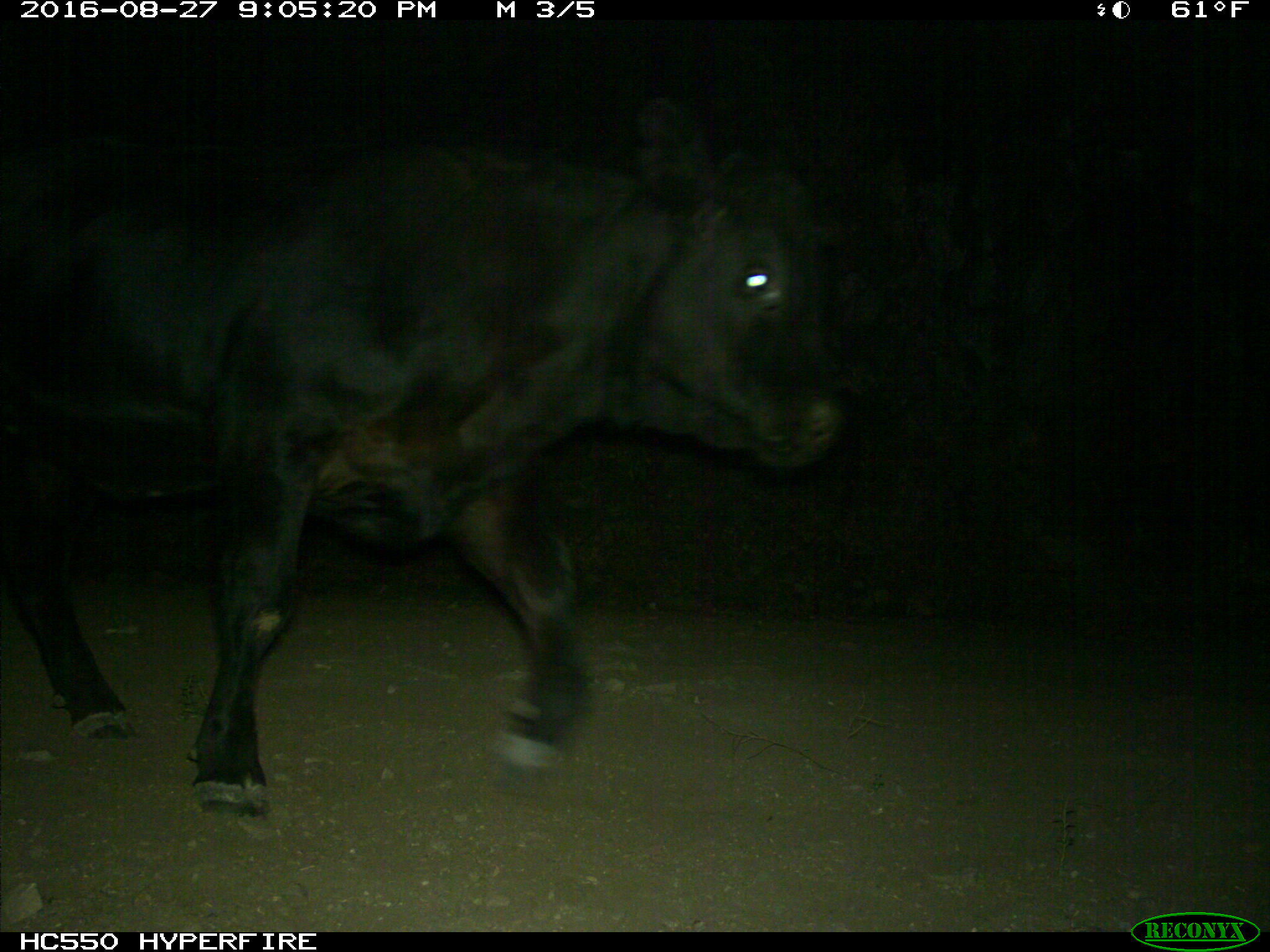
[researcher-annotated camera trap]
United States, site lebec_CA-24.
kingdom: Animalia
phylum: Chordata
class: Mammalia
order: Artiodactyla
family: Bovidae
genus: Bos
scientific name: Bos taurus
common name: domestic cow